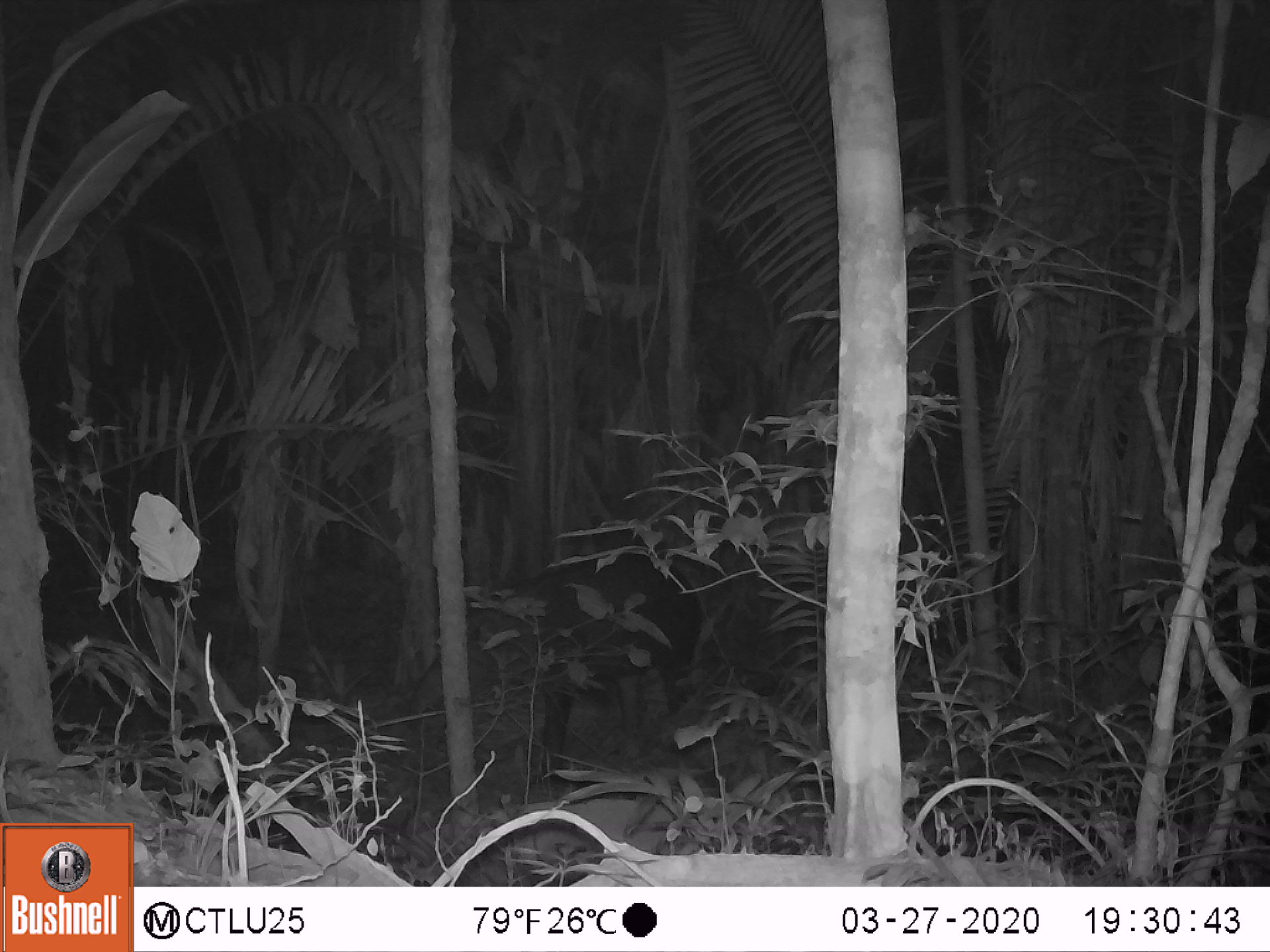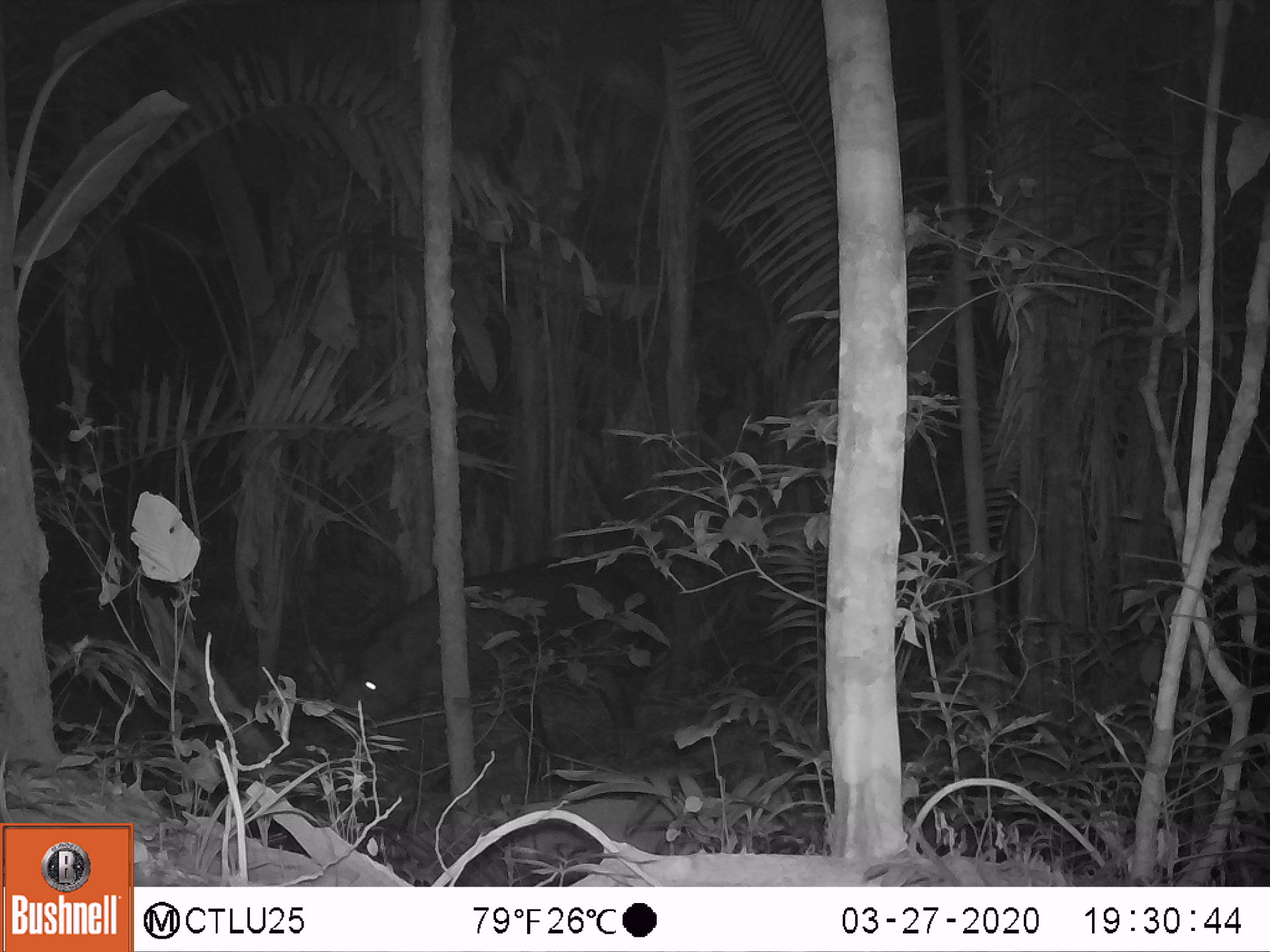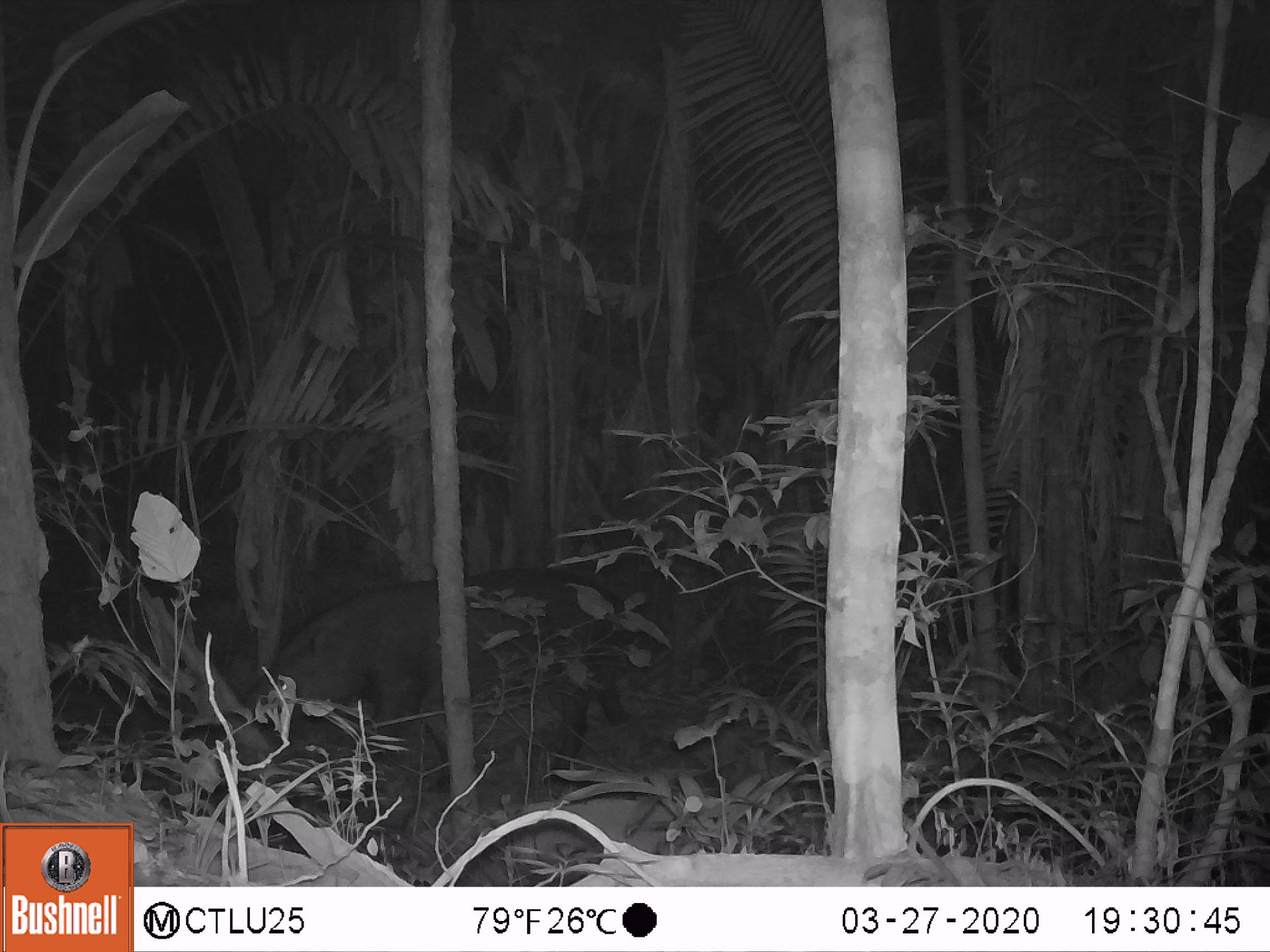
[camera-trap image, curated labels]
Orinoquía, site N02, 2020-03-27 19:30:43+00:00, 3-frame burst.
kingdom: Animalia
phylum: Chordata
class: Mammalia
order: Perissodactyla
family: Tapiridae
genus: Tapirus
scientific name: Tapirus terrestris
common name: lowland tapir